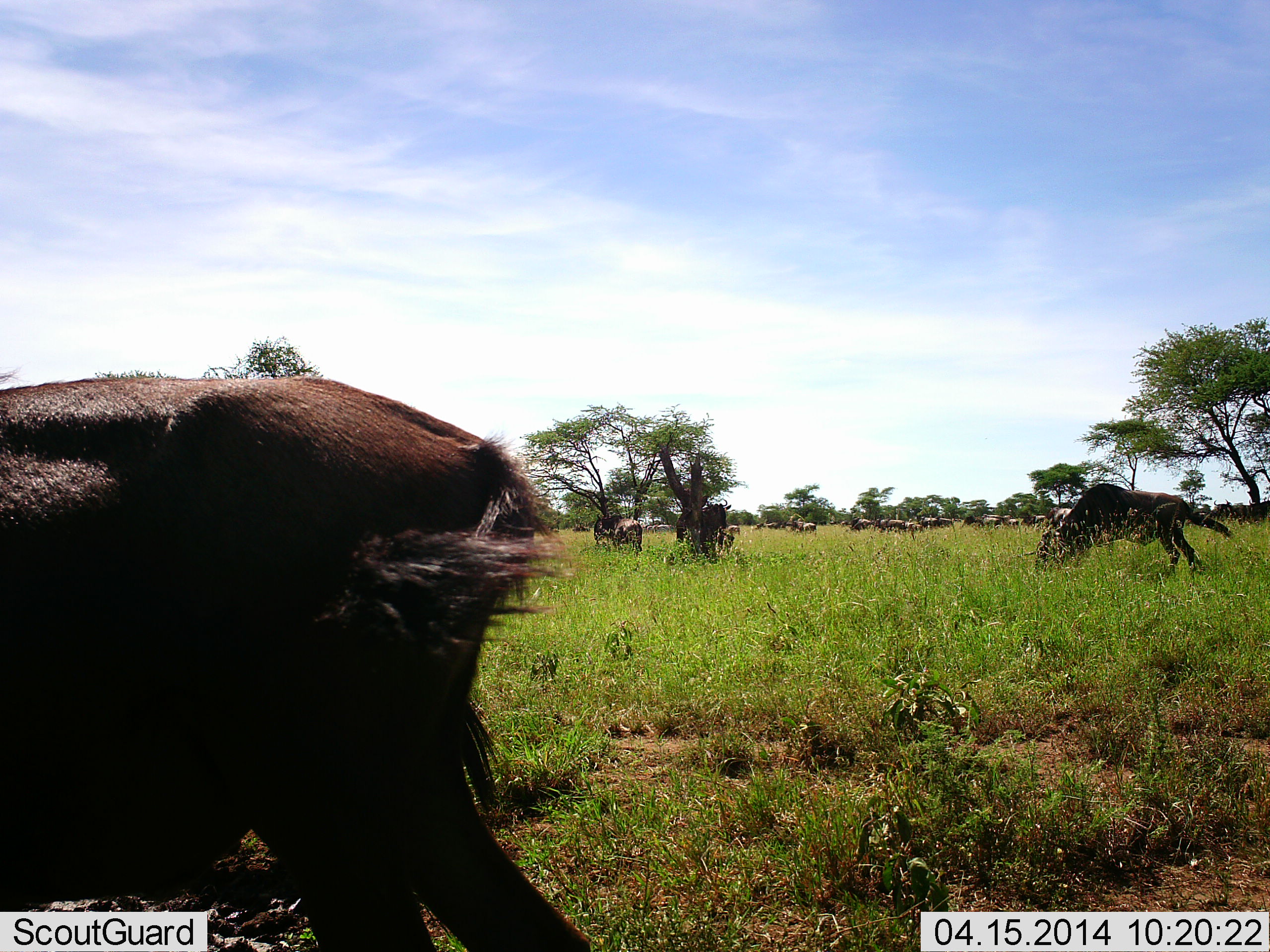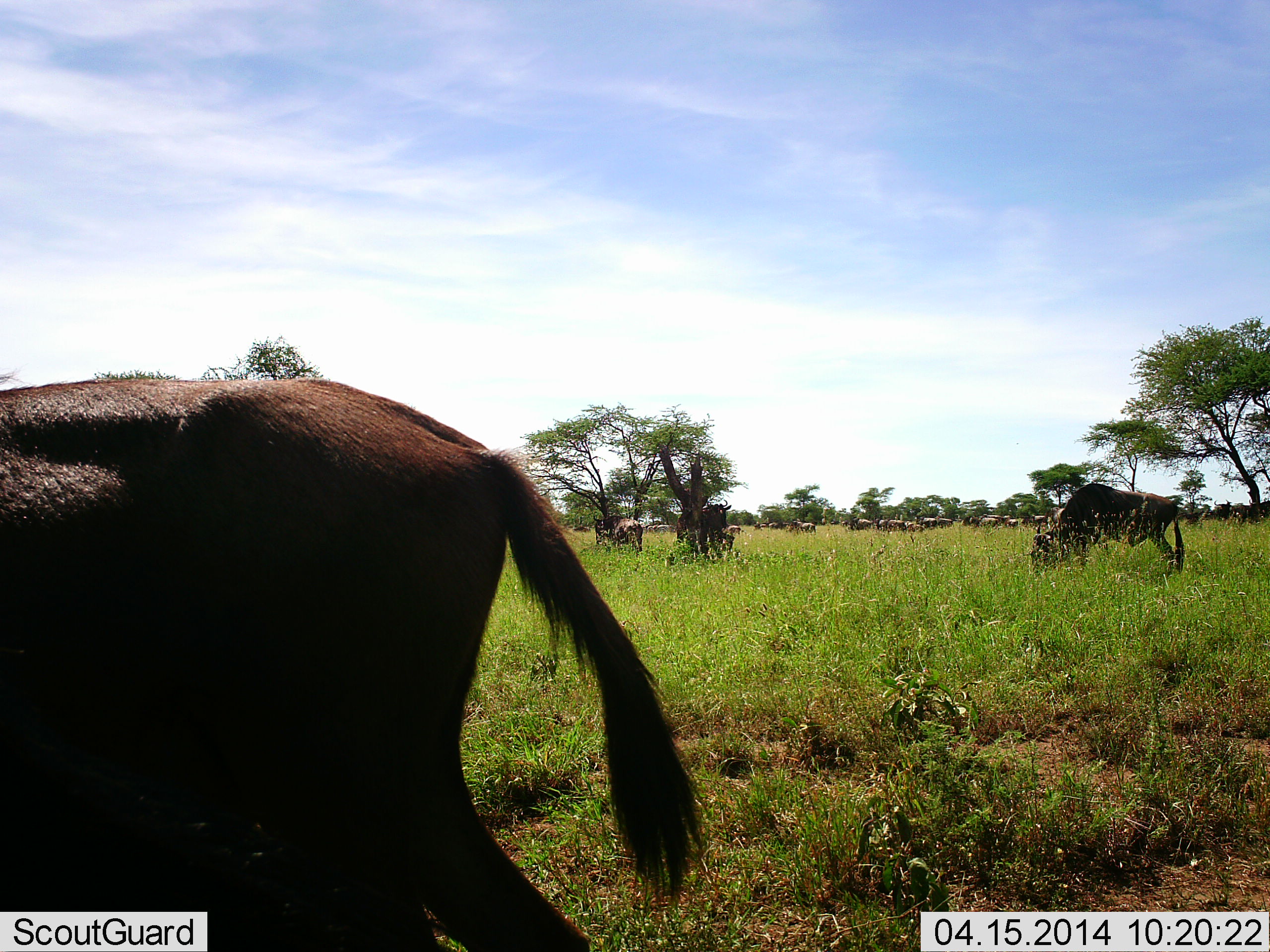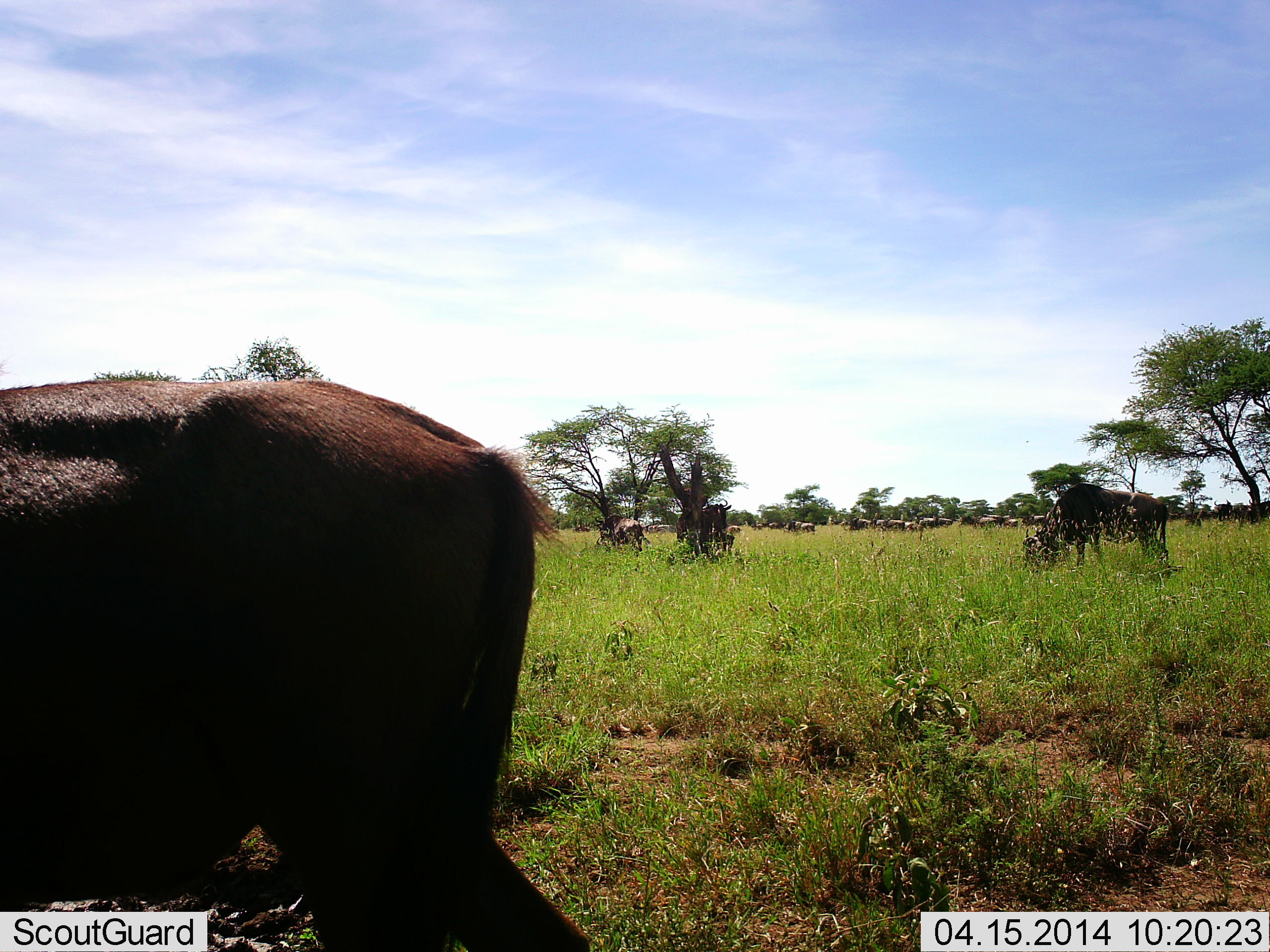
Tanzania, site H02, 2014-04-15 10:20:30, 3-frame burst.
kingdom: Animalia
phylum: Chordata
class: Mammalia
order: Artiodactyla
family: Bovidae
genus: Connochaetes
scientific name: Connochaetes taurinus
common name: blue wildebeest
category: wildebeest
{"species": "wildebeest (blue wildebeest) (Connochaetes taurinus)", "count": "11-50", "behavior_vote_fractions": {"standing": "40%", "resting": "0%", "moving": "20%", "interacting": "10%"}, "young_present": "0%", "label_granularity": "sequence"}